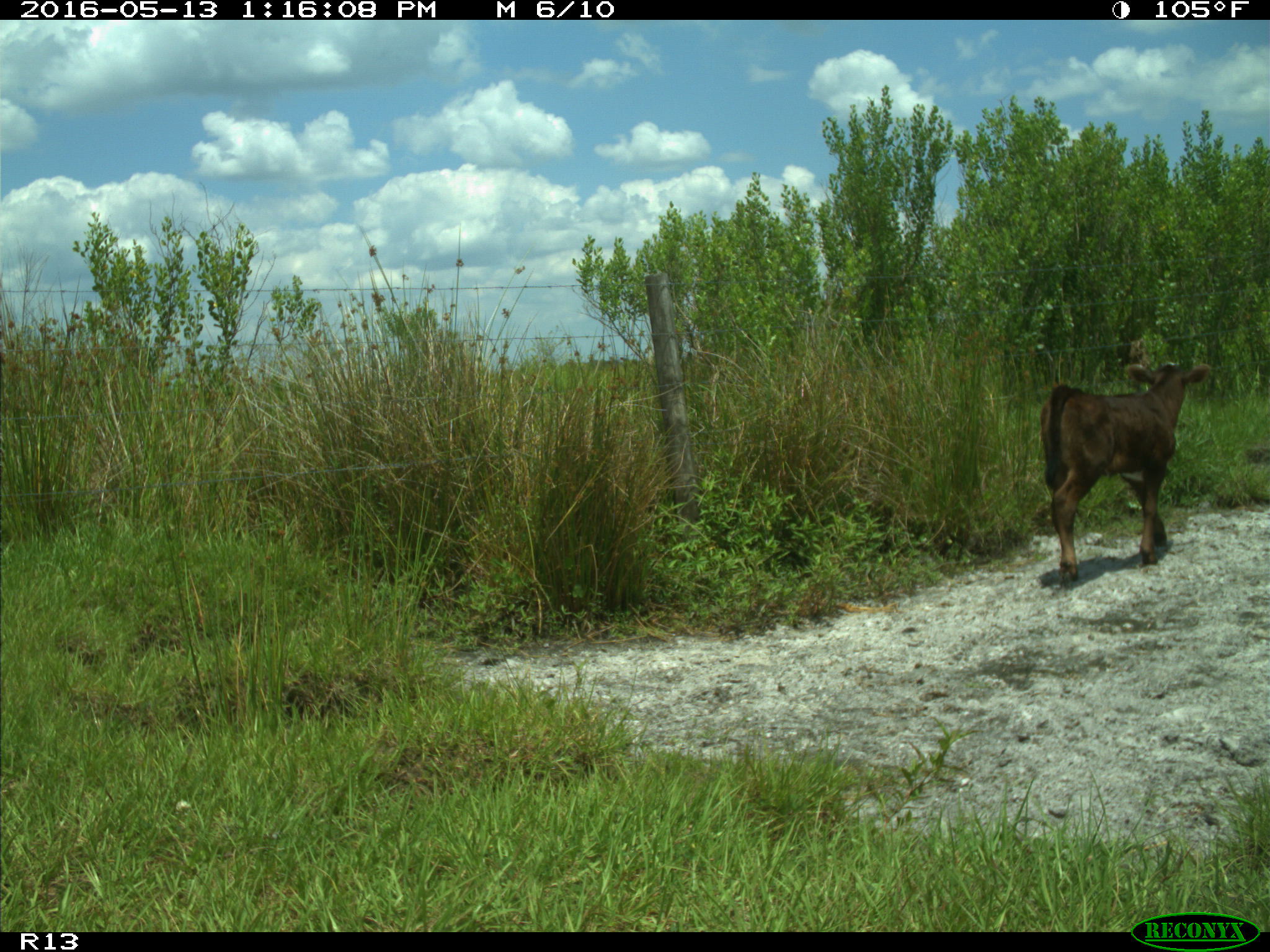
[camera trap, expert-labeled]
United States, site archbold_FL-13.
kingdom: Animalia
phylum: Chordata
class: Mammalia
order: Artiodactyla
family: Bovidae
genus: Bos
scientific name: Bos taurus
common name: domestic cow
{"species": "Bos taurus (domestic cow)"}